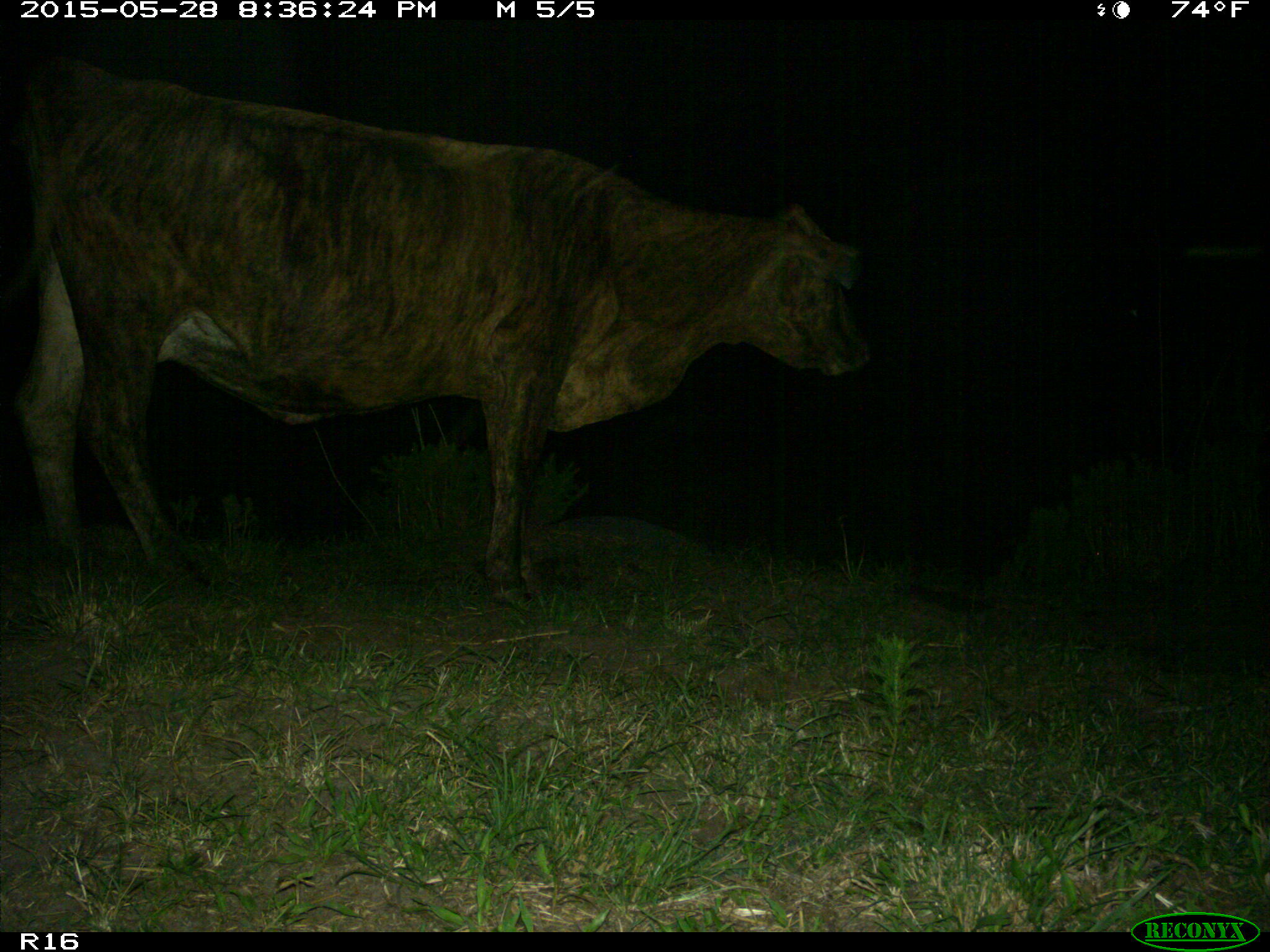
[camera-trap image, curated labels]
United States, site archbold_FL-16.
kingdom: Animalia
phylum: Chordata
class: Mammalia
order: Artiodactyla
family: Bovidae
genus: Bos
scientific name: Bos taurus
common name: domestic cow